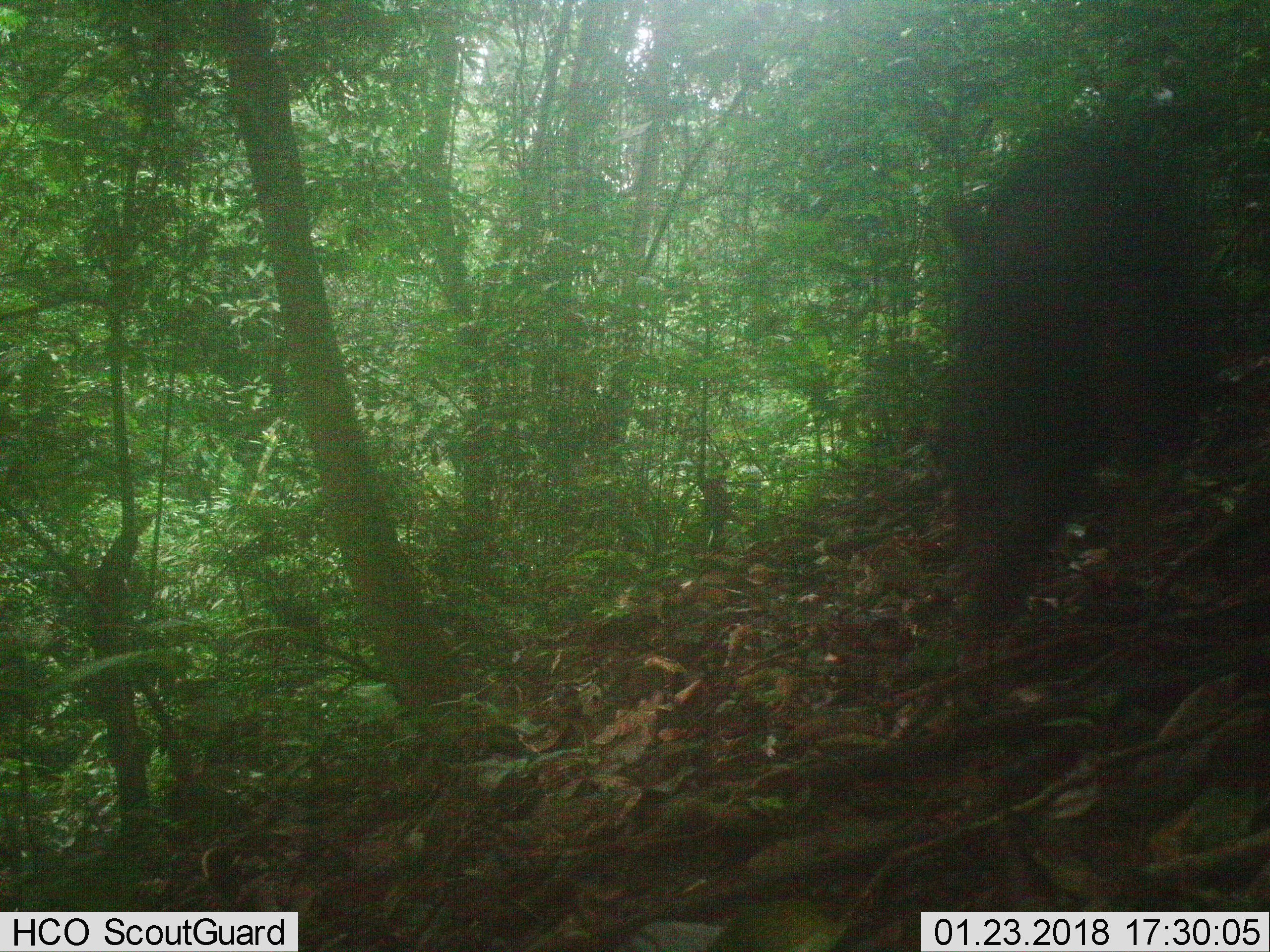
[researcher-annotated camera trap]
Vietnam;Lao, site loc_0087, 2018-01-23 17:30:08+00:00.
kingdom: Animalia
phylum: Chordata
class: Mammalia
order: Artiodactyla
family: Suidae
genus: Sus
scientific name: Sus scrofa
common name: eurasian wild pig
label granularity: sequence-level